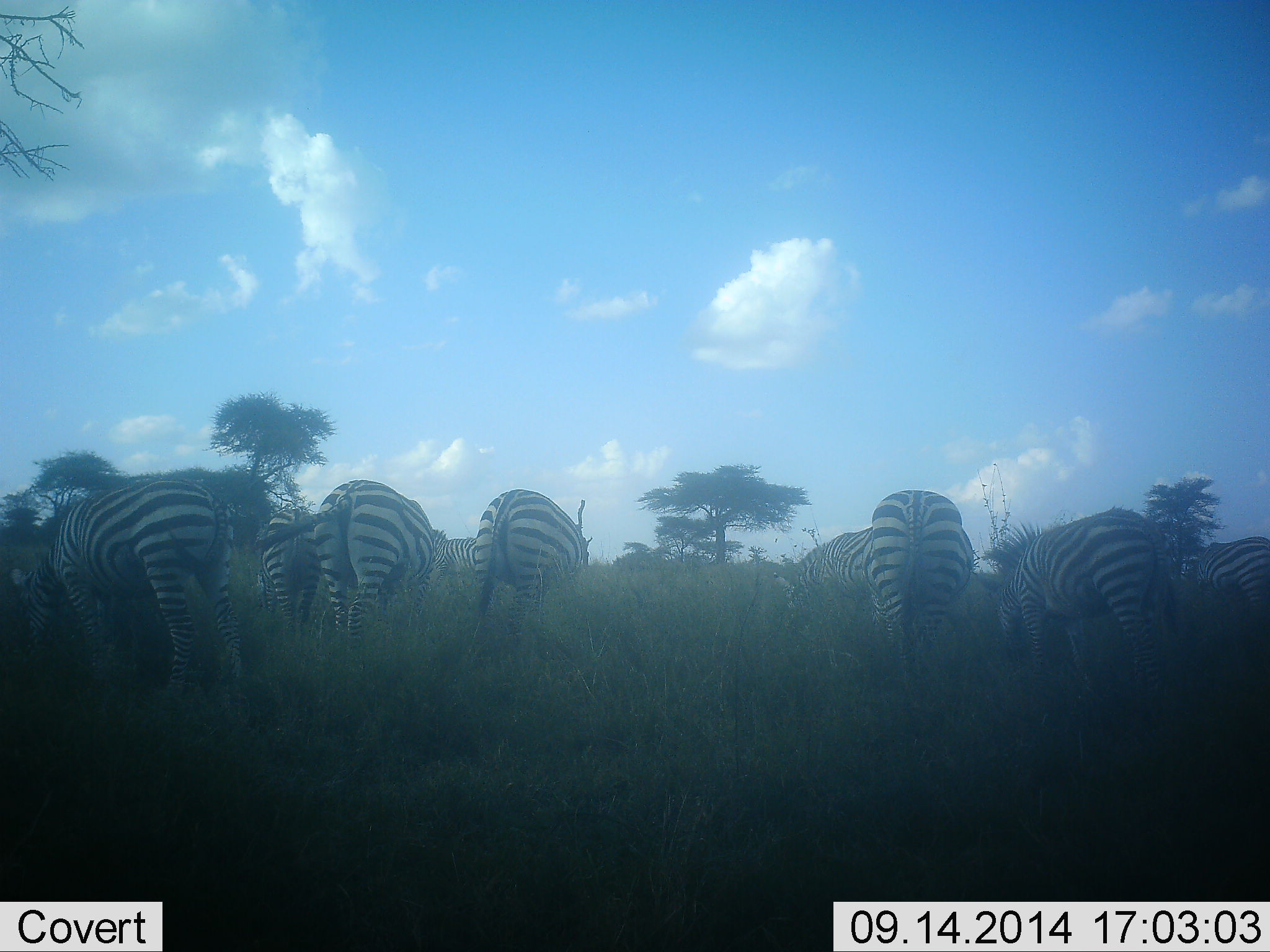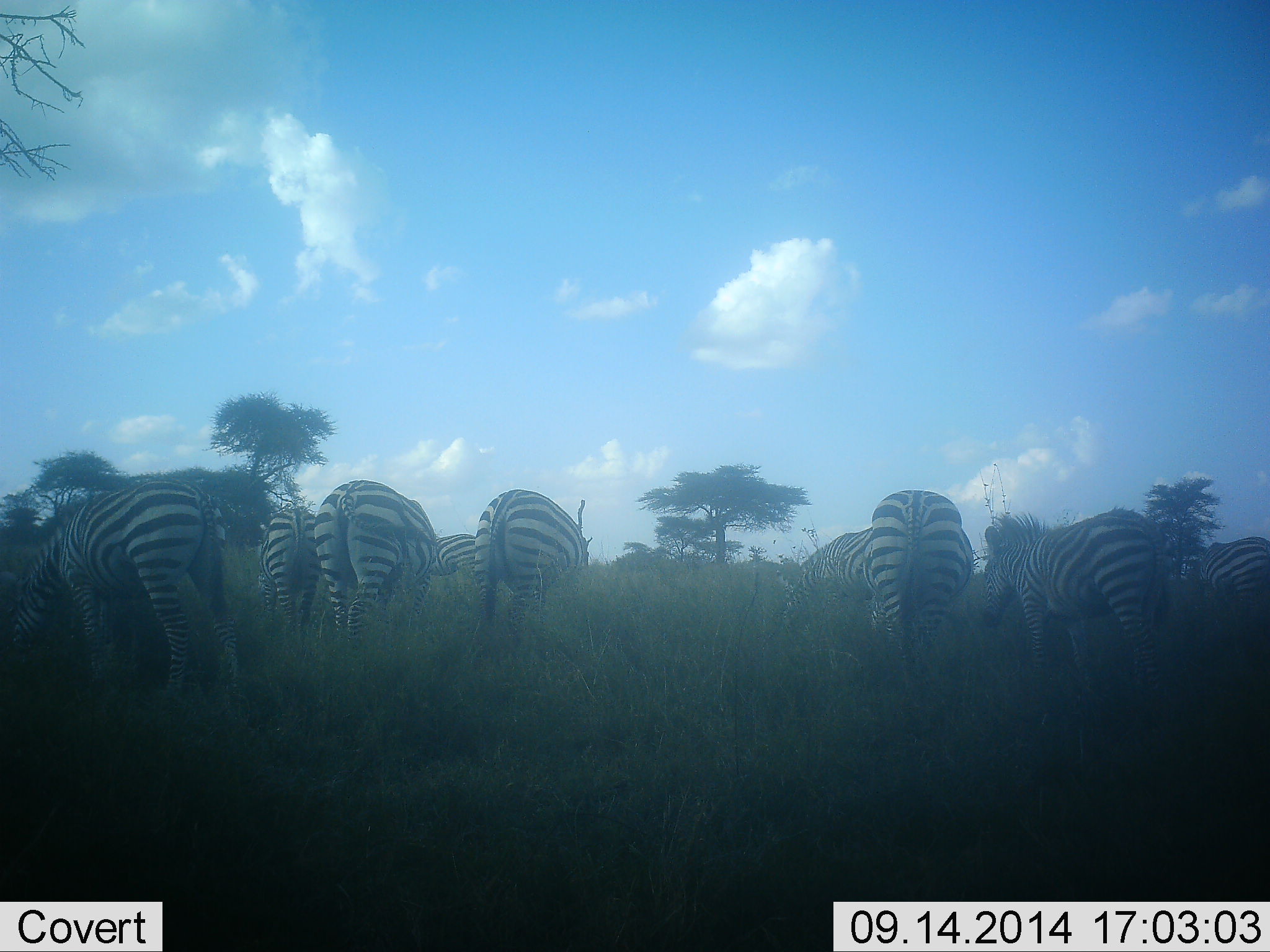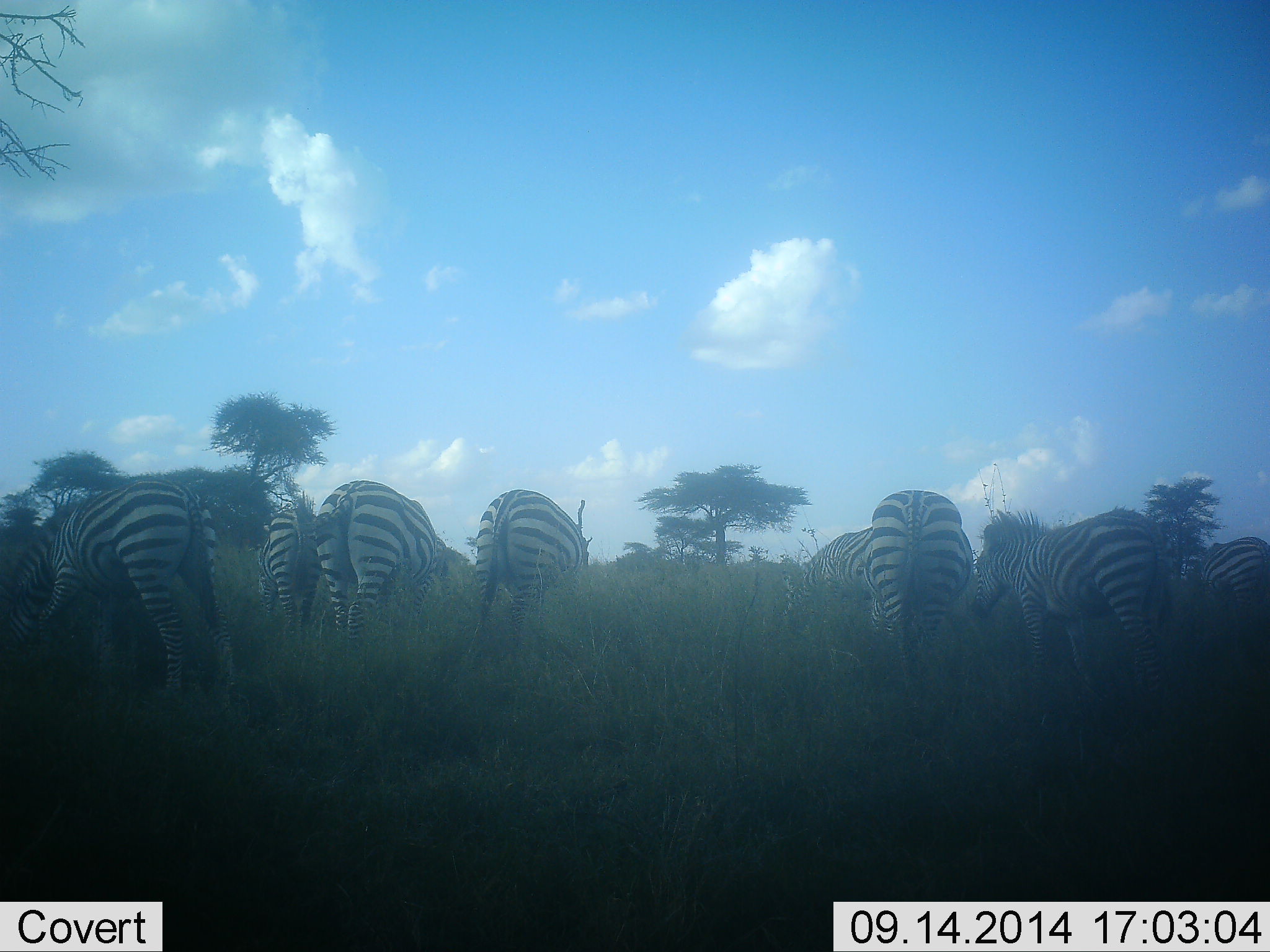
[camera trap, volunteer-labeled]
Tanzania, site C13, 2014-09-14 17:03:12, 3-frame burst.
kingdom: Animalia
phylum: Chordata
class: Mammalia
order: Perissodactyla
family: Equidae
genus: Equus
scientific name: Equus quagga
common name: plains zebra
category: zebra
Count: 9.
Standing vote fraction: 50%.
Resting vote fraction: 0%.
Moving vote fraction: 10%.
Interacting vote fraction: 0%.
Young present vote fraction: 0%.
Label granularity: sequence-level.